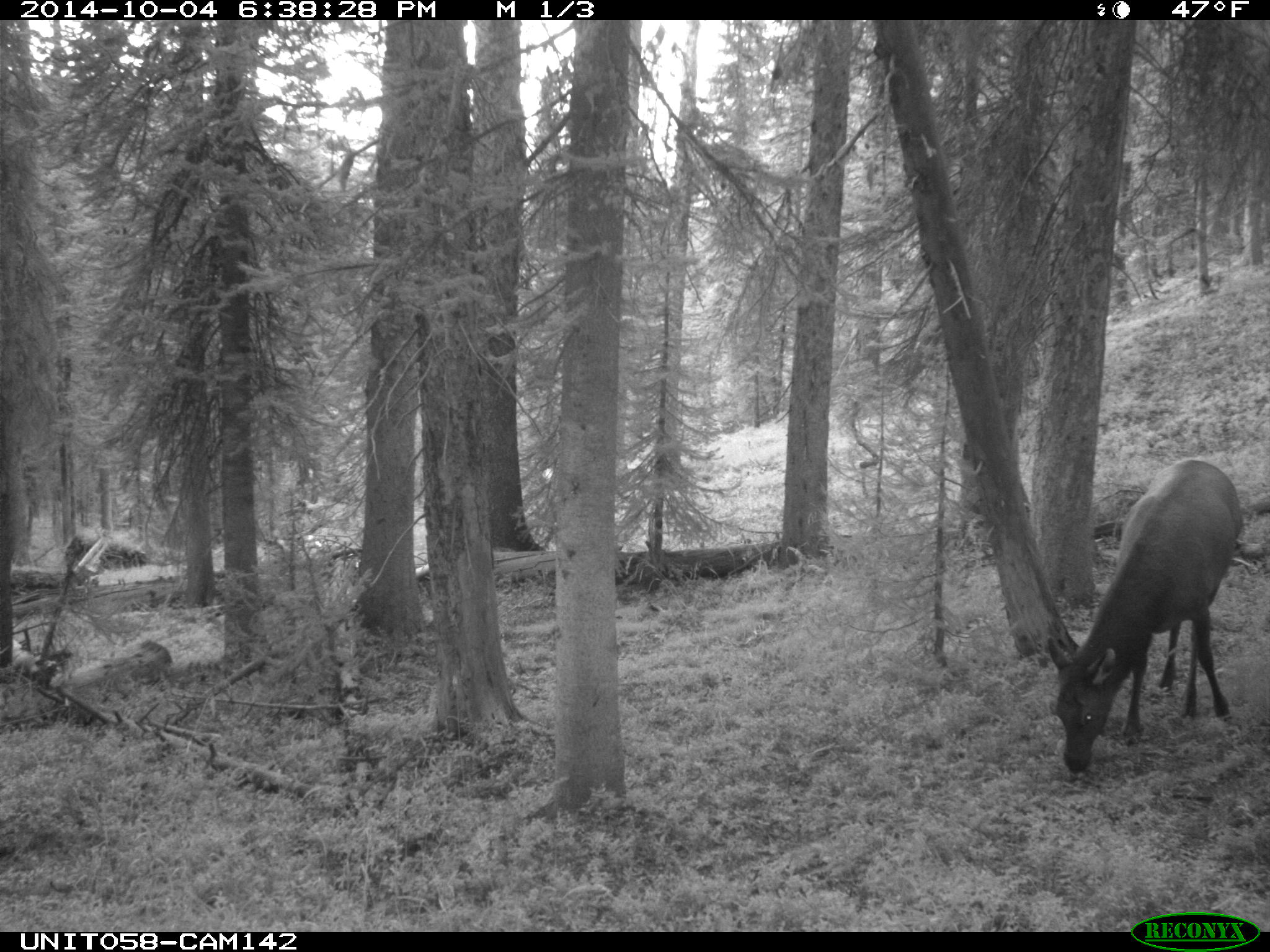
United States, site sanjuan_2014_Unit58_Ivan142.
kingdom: Animalia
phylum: Chordata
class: Mammalia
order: Artiodactyla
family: Cervidae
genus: Cervus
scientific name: Cervus elaphus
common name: red deer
Cervus elaphus (red deer).